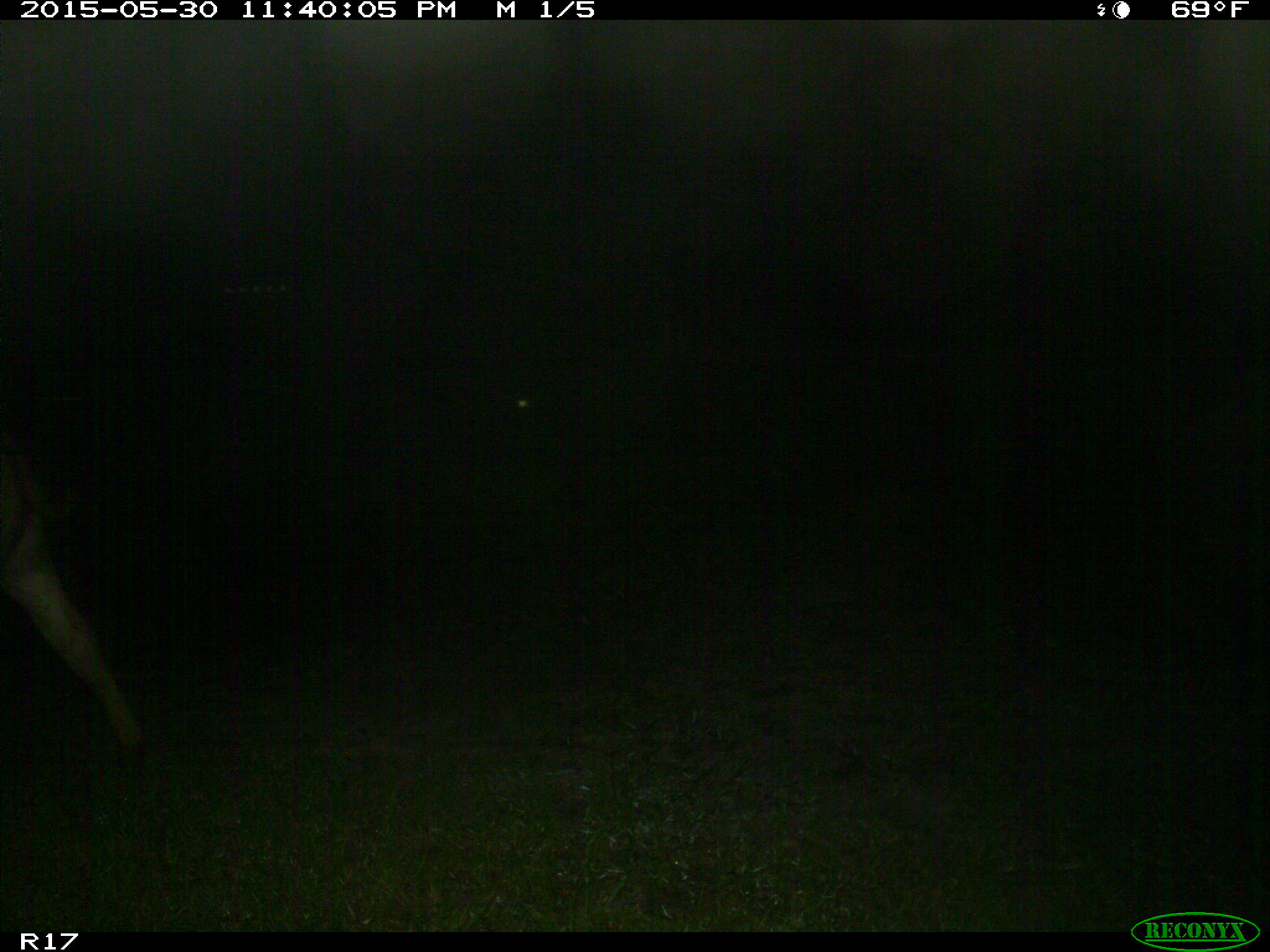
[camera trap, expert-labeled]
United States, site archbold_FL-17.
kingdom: Animalia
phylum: Chordata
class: Mammalia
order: Artiodactyla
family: Bovidae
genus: Bos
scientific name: Bos taurus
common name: domestic cow